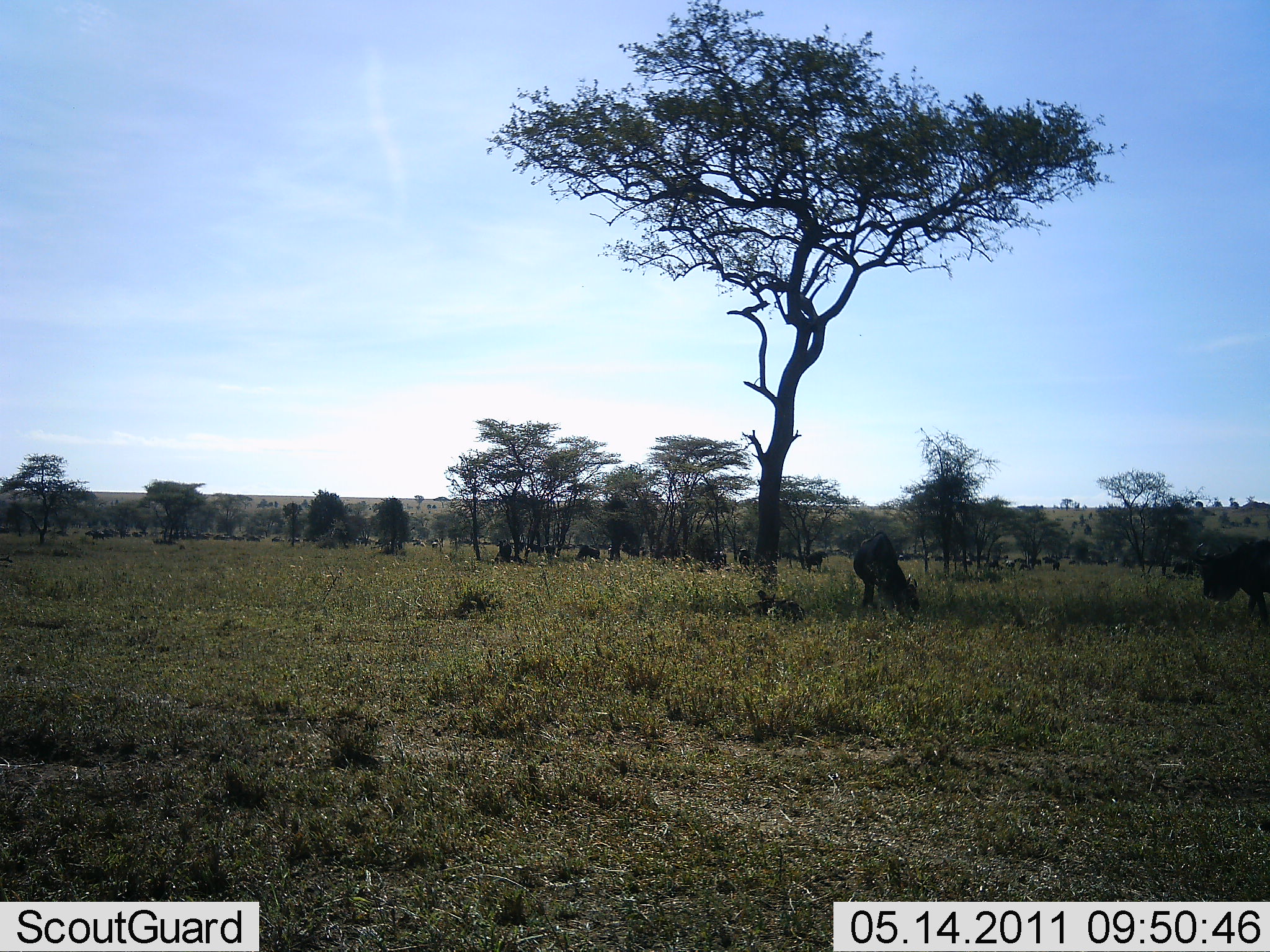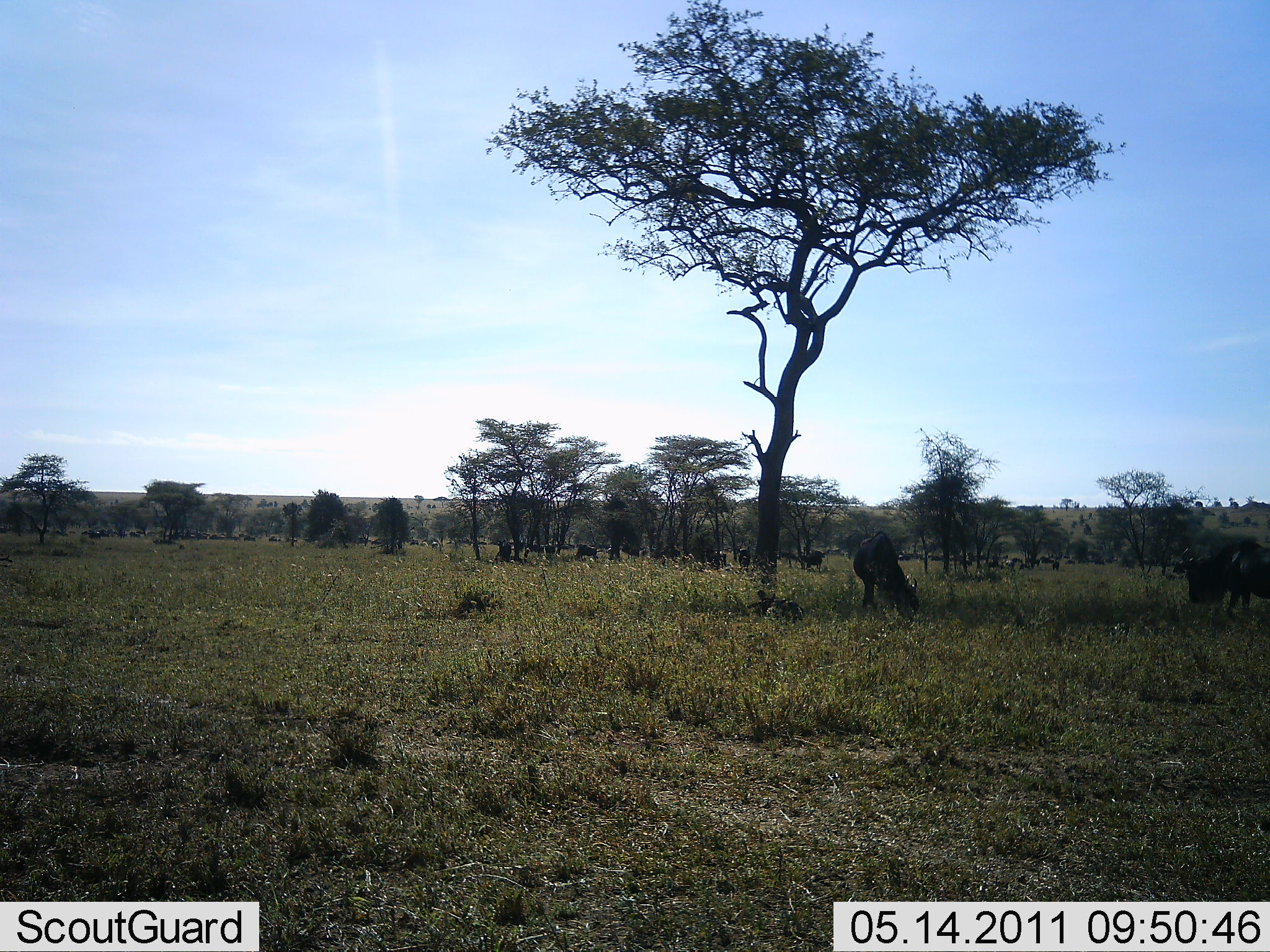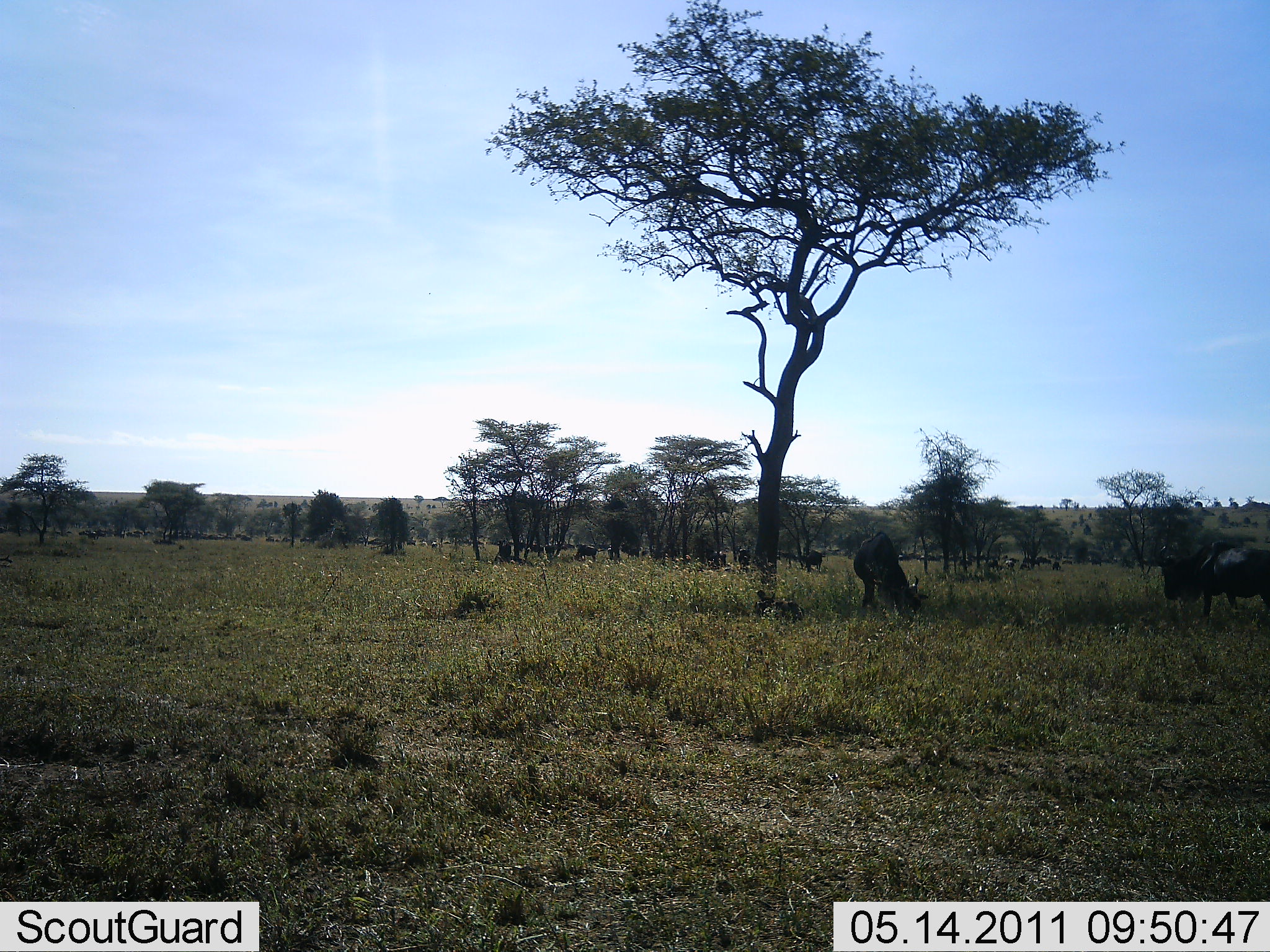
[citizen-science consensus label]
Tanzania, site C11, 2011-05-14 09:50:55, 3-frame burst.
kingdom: Animalia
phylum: Chordata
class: Mammalia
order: Artiodactyla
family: Bovidae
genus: Connochaetes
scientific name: Connochaetes taurinus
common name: blue wildebeest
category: wildebeest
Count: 11-50.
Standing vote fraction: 38%.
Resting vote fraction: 0%.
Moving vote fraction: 62%.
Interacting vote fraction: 0%.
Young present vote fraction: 0%.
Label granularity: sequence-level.